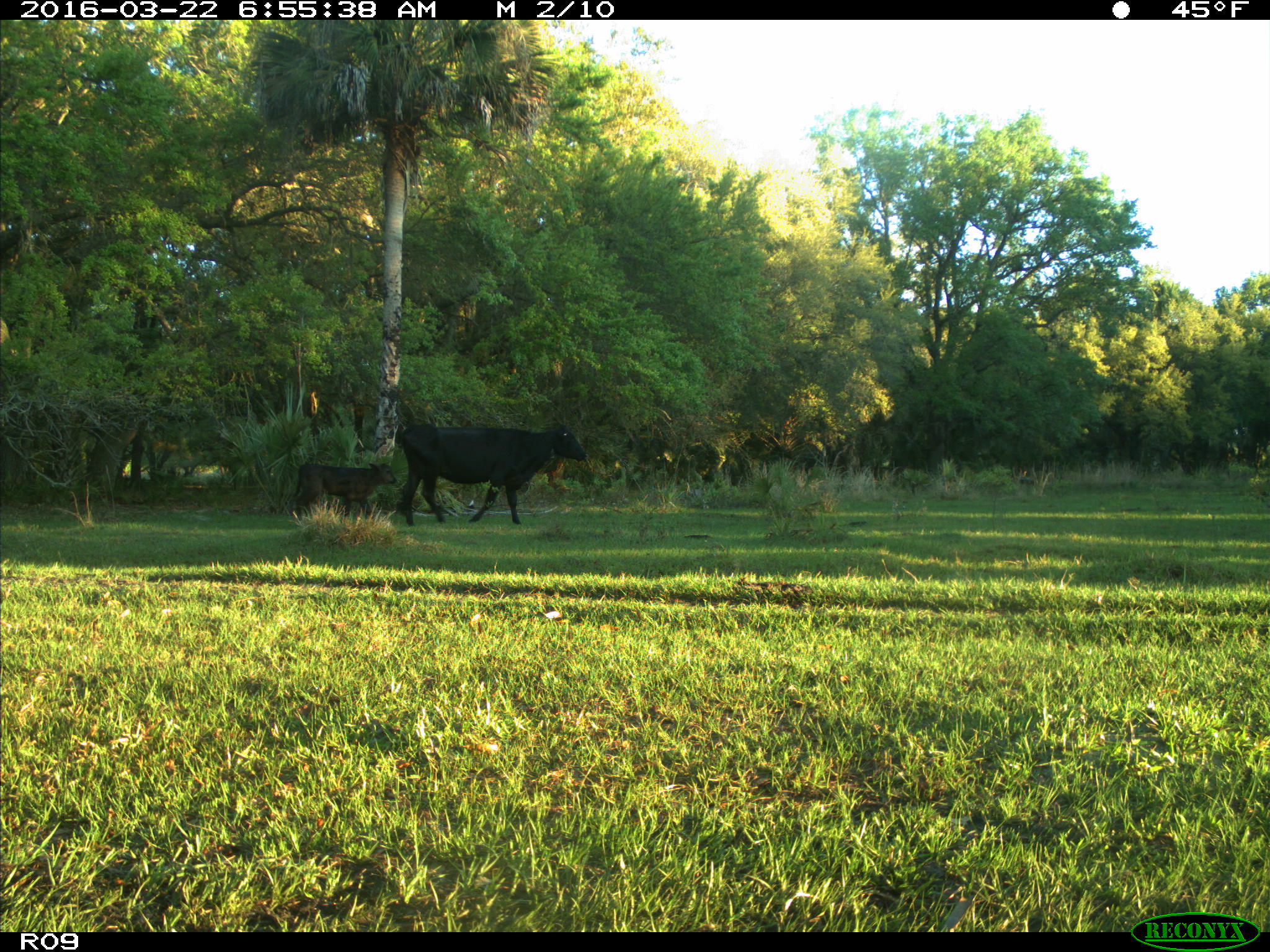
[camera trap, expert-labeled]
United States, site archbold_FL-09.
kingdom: Animalia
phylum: Chordata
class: Mammalia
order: Artiodactyla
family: Bovidae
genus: Bos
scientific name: Bos taurus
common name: domestic cow